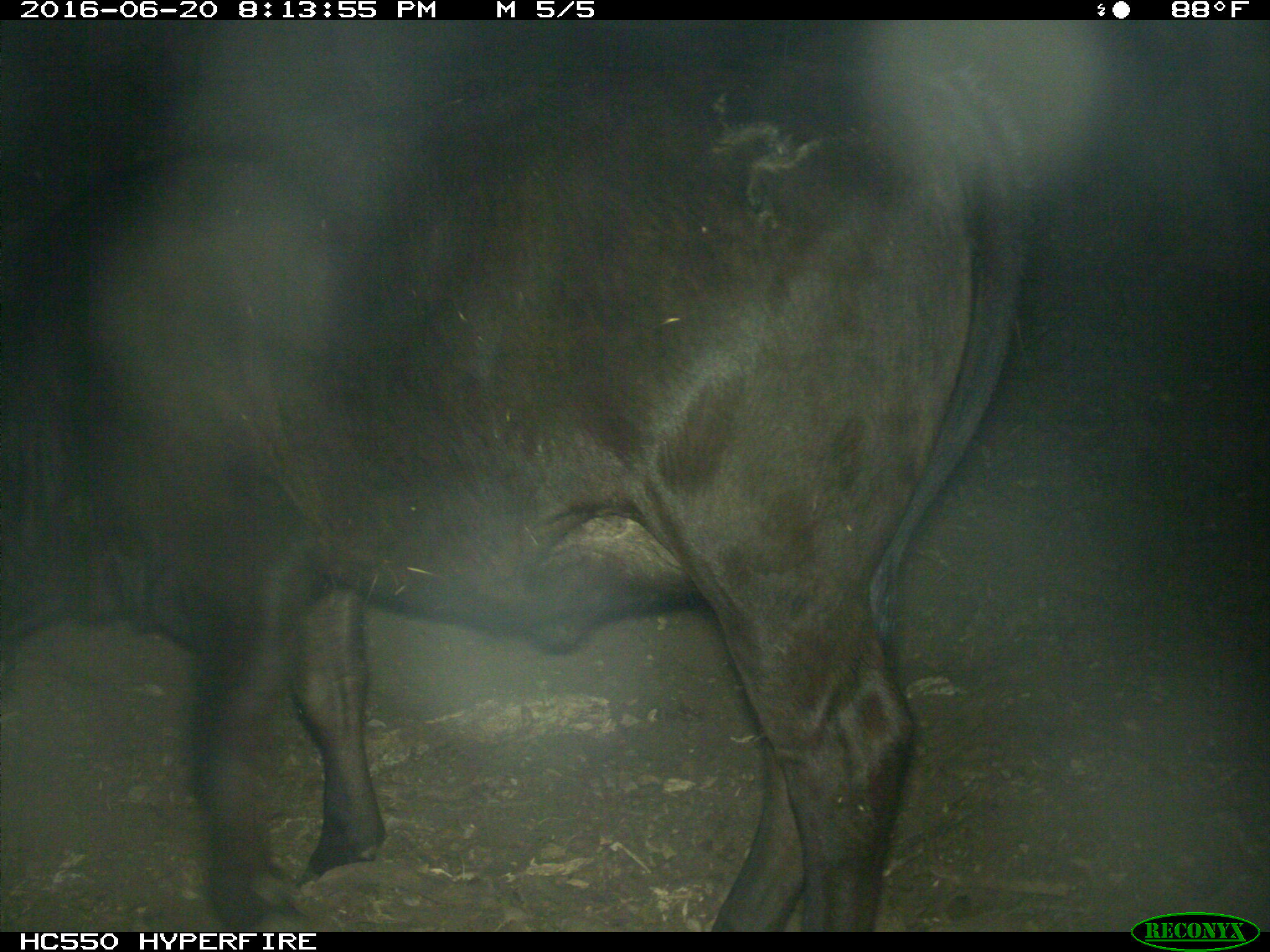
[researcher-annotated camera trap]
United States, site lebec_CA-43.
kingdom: Animalia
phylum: Chordata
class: Mammalia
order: Artiodactyla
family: Bovidae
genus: Bos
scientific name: Bos taurus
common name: domestic cow